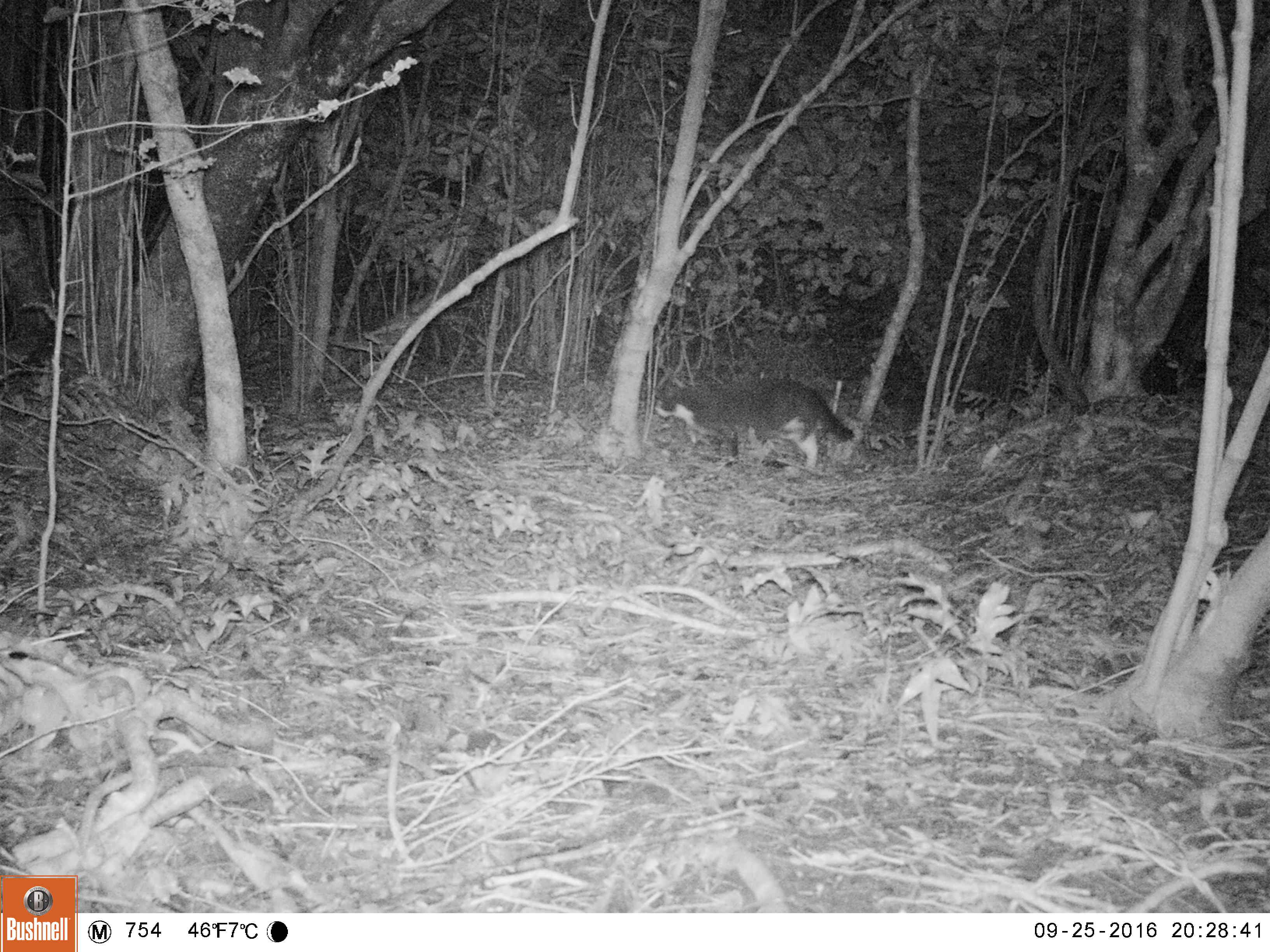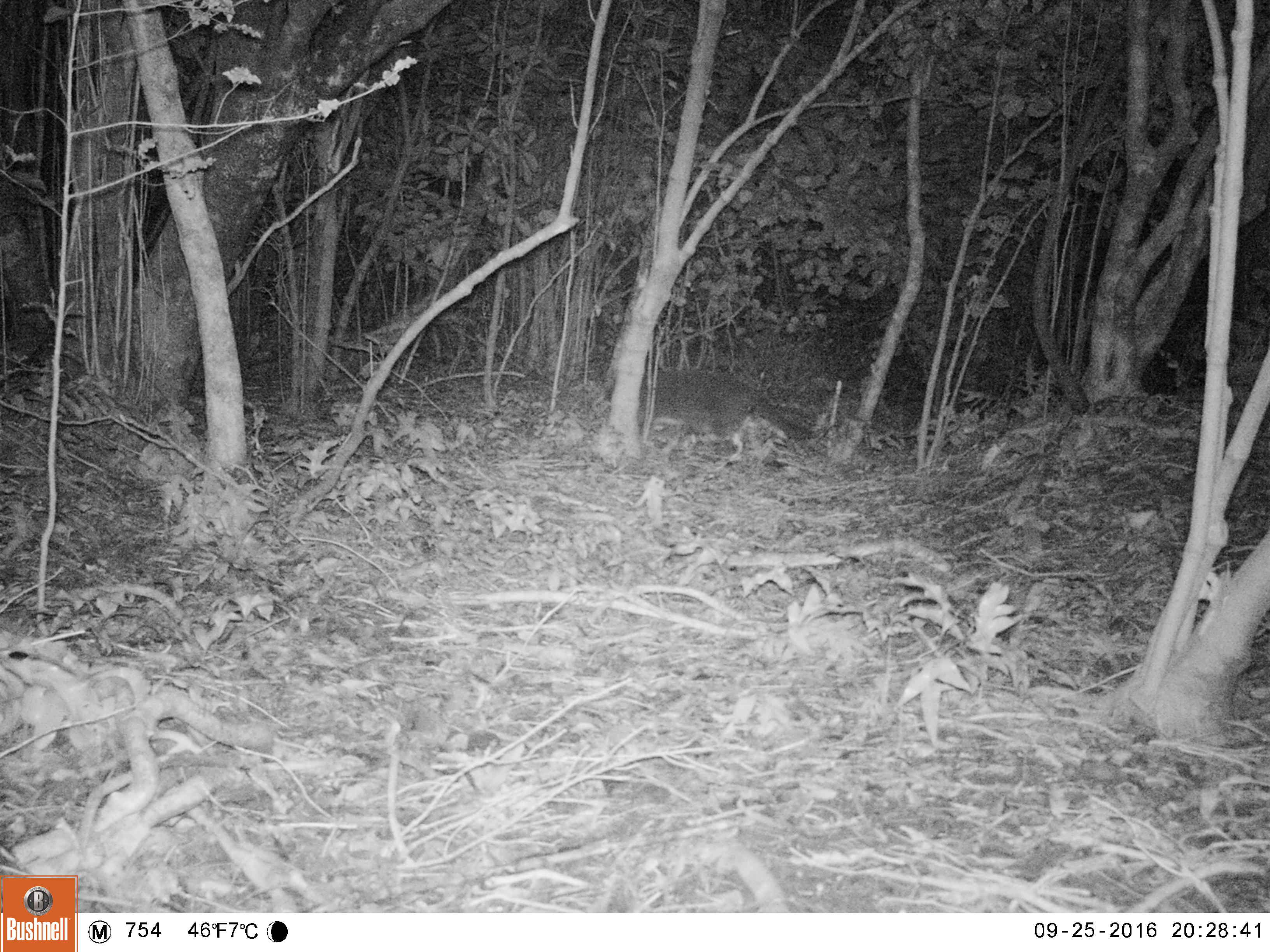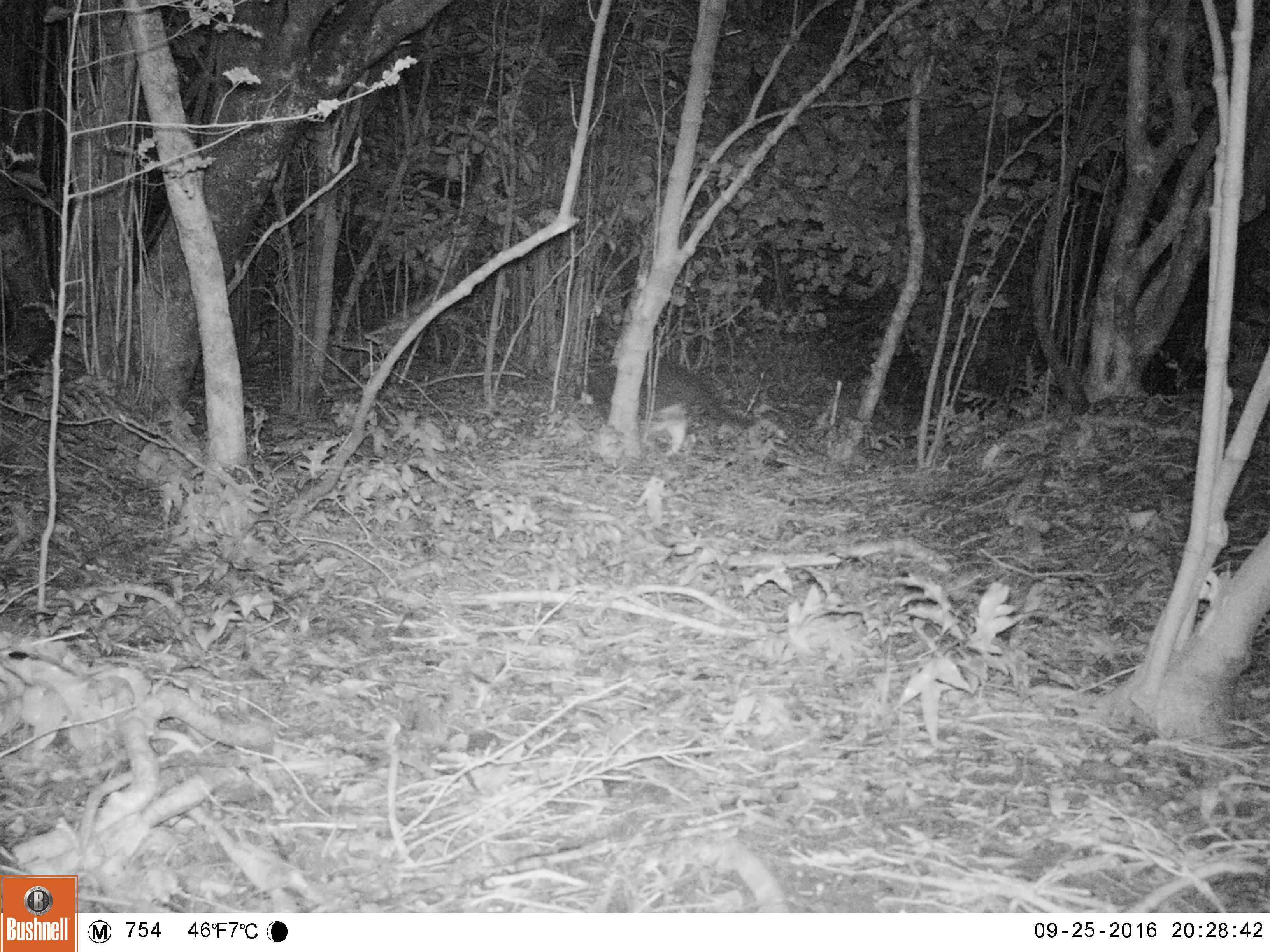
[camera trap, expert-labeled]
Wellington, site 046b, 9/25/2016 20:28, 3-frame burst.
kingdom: Animalia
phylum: Chordata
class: Mammalia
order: Carnivora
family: Felidae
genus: Felis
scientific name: Felis catus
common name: cat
Cat (Felis catus).